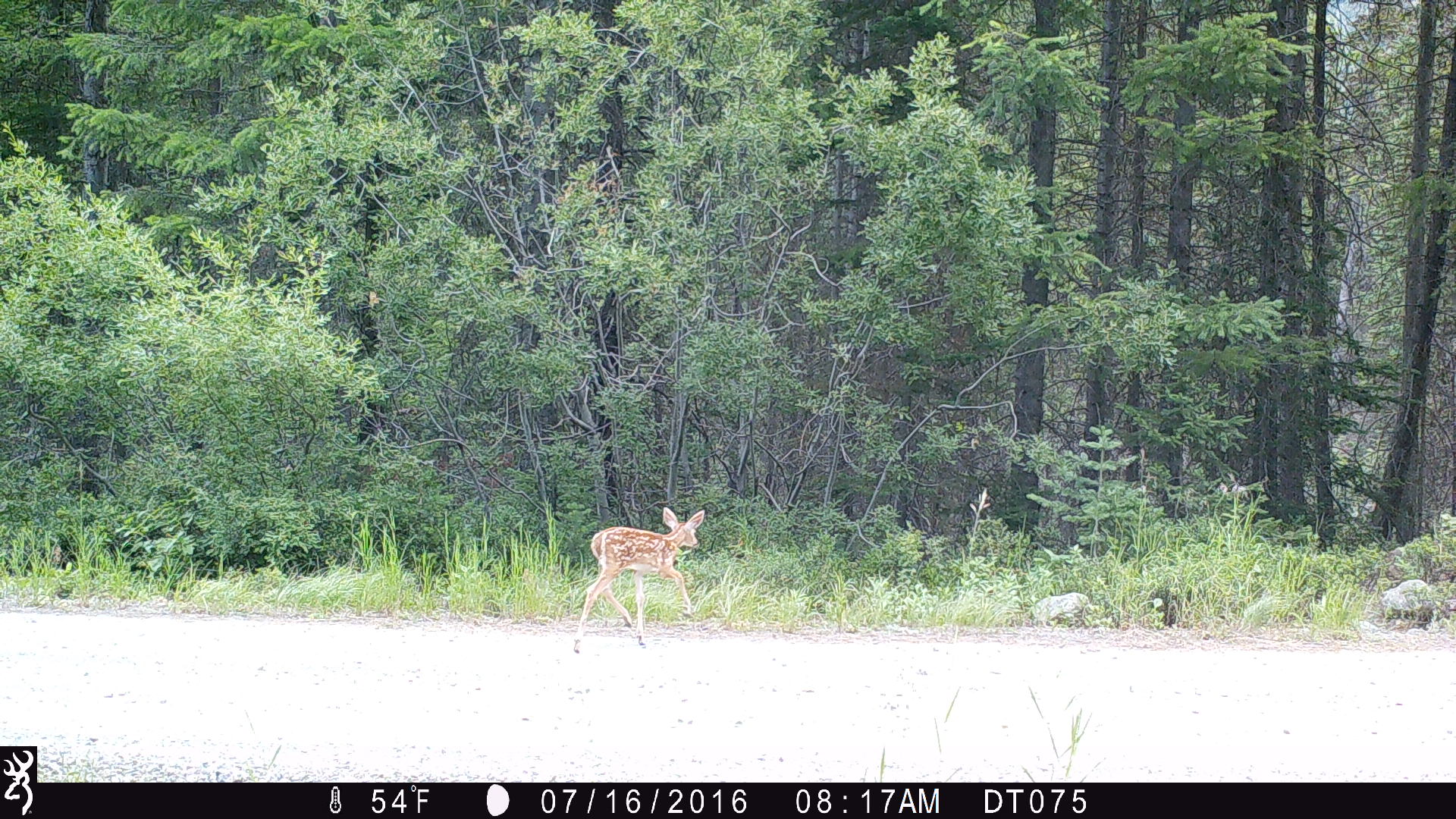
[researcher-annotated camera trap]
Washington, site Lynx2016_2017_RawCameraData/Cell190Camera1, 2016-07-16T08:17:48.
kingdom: Animalia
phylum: Chordata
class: Mammalia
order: Artiodactyla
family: Cervidae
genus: Odocoileus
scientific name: Odocoileus virginianus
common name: white-tailed deer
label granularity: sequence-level